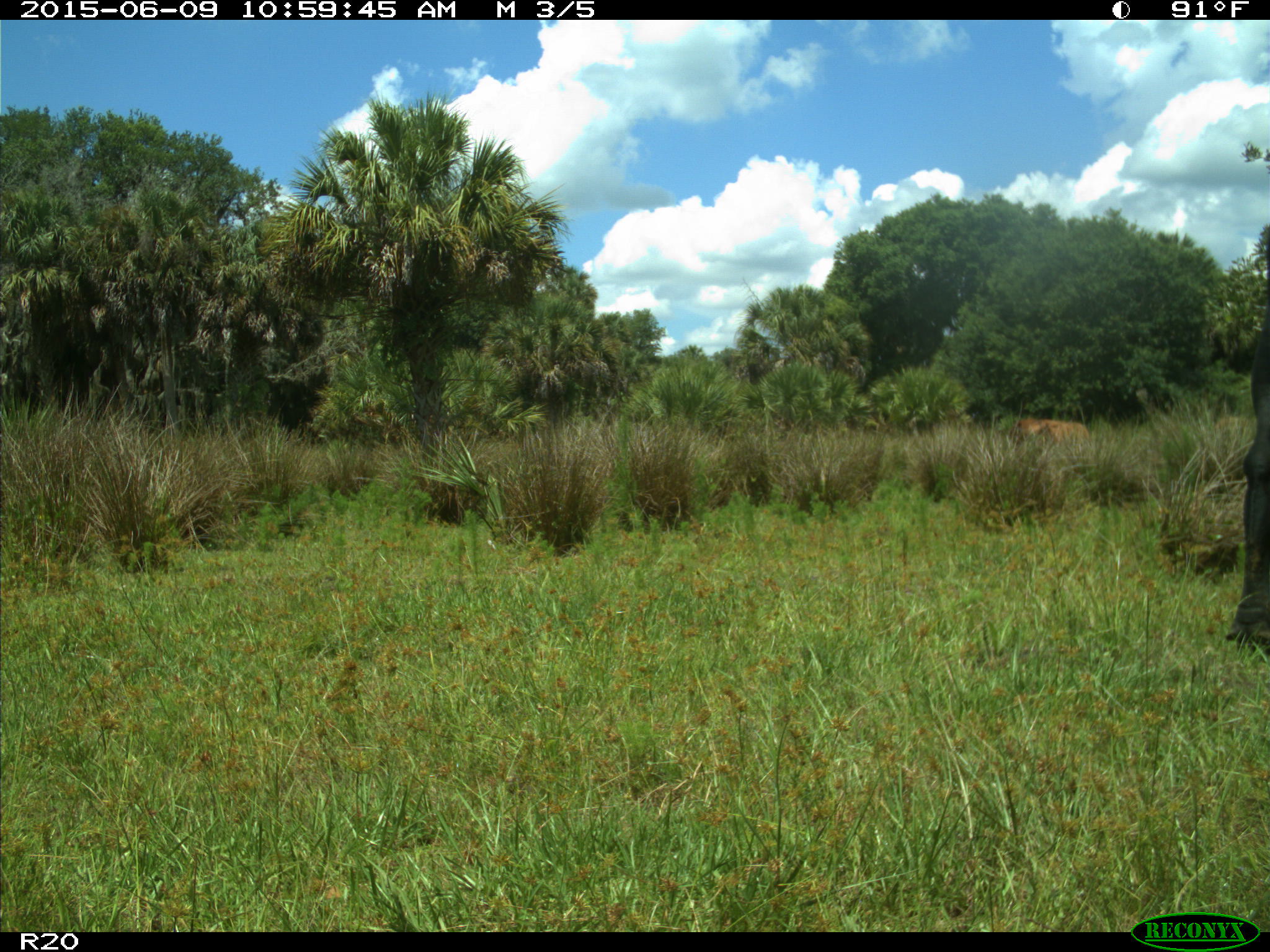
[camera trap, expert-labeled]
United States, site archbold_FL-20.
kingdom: Animalia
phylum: Chordata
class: Mammalia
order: Artiodactyla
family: Bovidae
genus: Bos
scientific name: Bos taurus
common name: domestic cow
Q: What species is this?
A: Bos taurus (domestic cow).